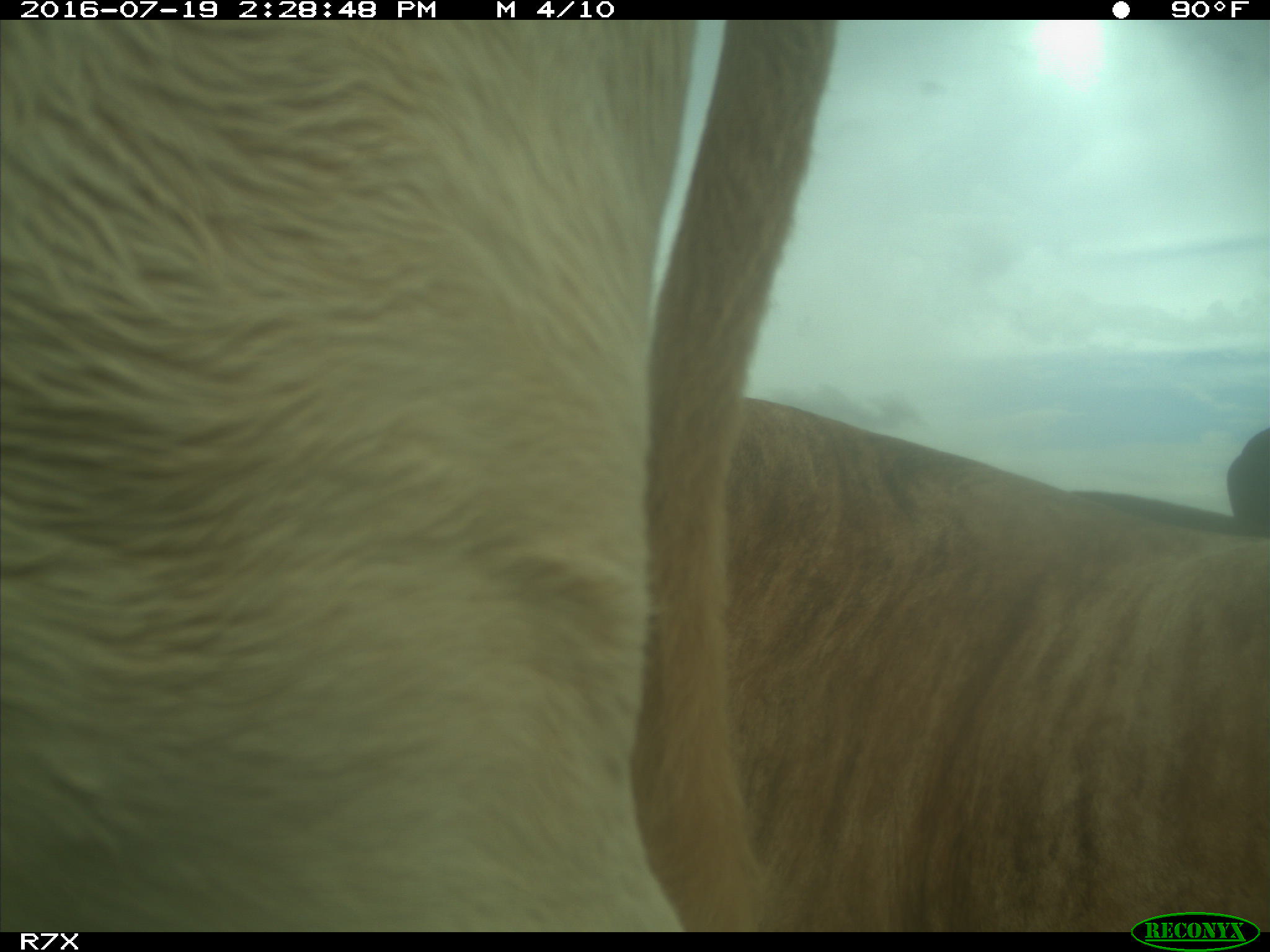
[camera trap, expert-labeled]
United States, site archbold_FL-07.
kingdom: Animalia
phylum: Chordata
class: Mammalia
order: Artiodactyla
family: Bovidae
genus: Bos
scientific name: Bos taurus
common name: domestic cow